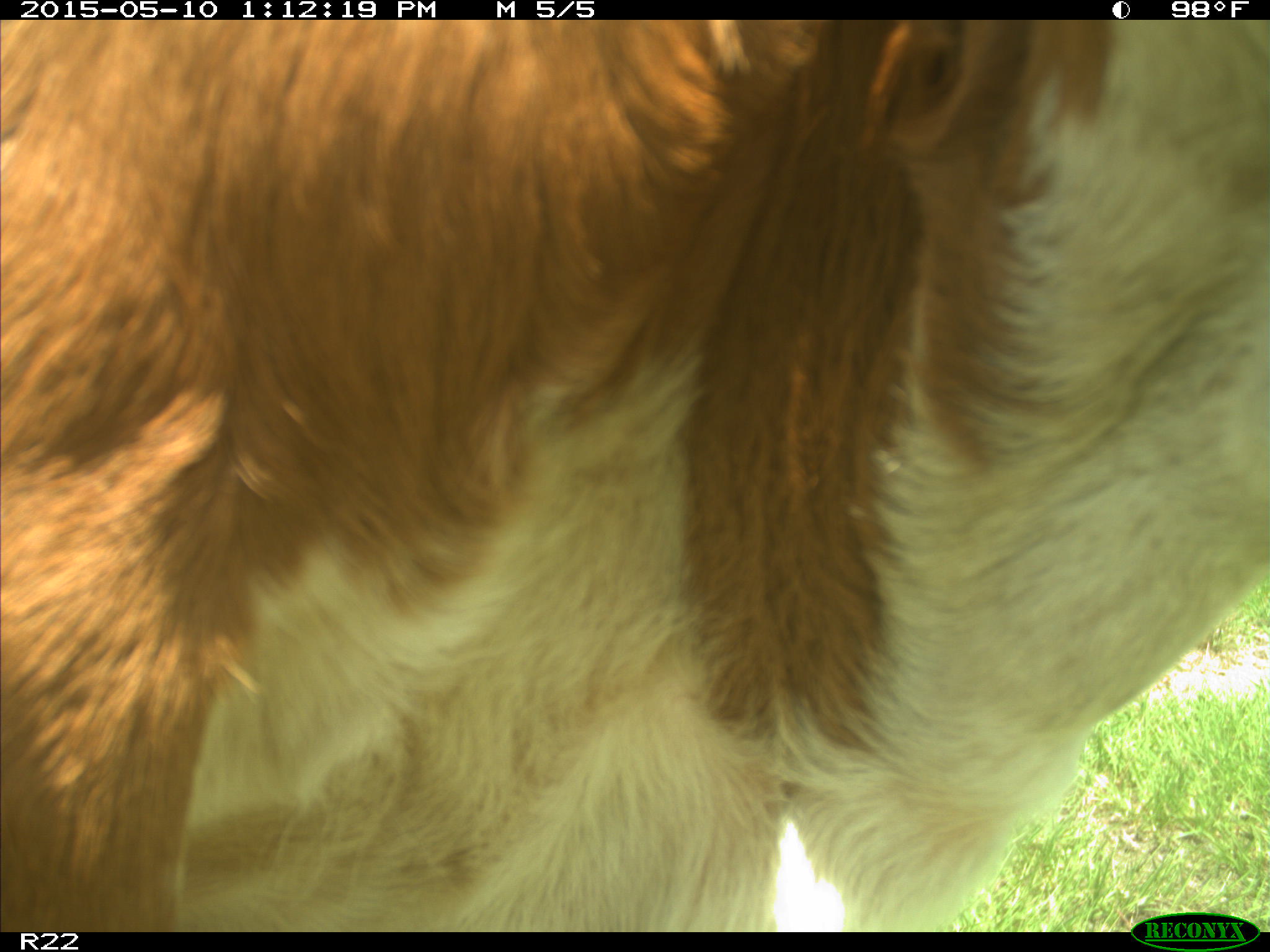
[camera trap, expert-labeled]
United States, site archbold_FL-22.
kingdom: Animalia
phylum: Chordata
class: Mammalia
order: Artiodactyla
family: Bovidae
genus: Bos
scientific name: Bos taurus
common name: domestic cow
Bos taurus (domestic cow).